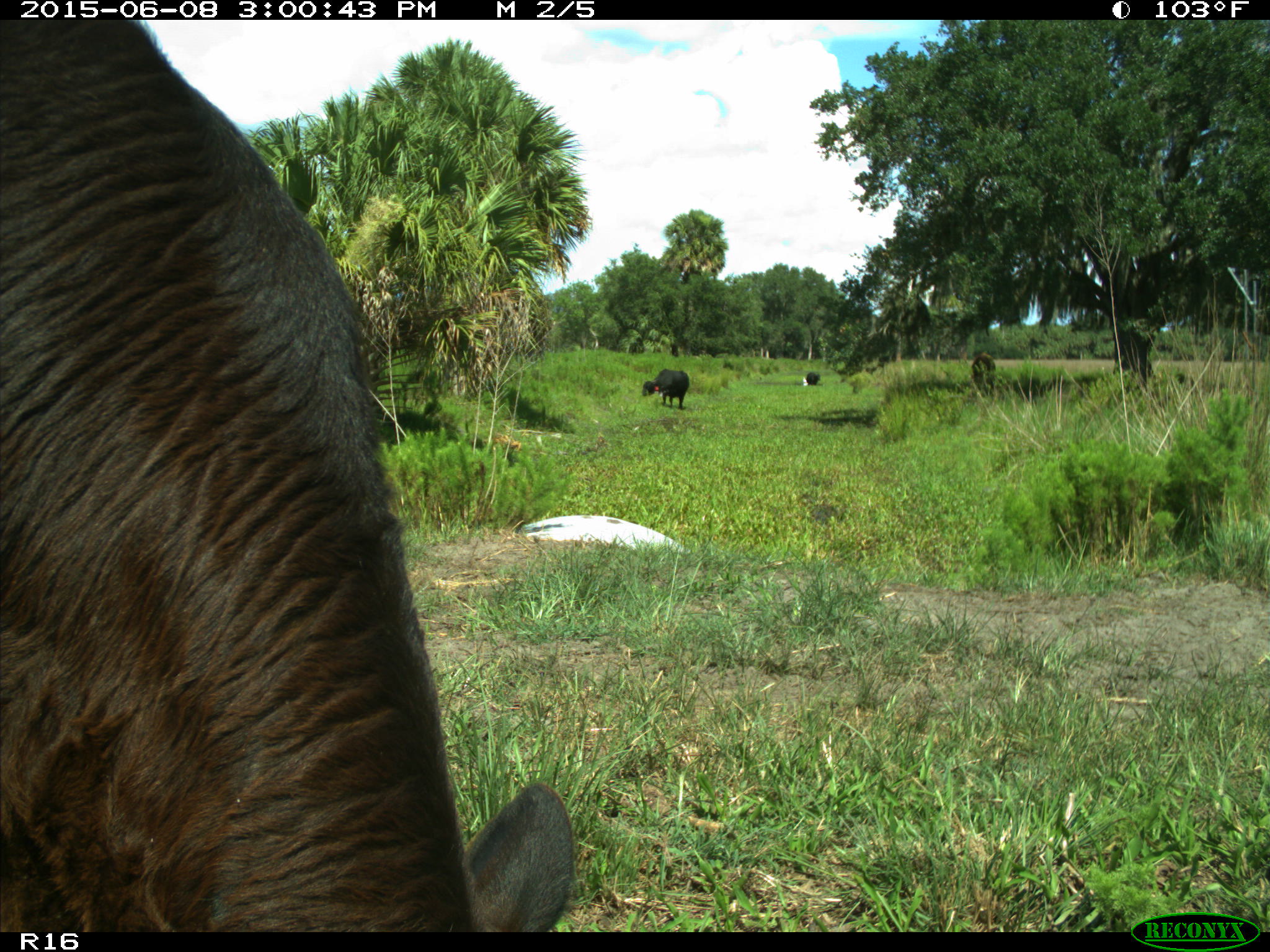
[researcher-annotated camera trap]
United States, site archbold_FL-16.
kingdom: Animalia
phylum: Chordata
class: Mammalia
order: Artiodactyla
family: Bovidae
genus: Bos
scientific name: Bos taurus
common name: domestic cow